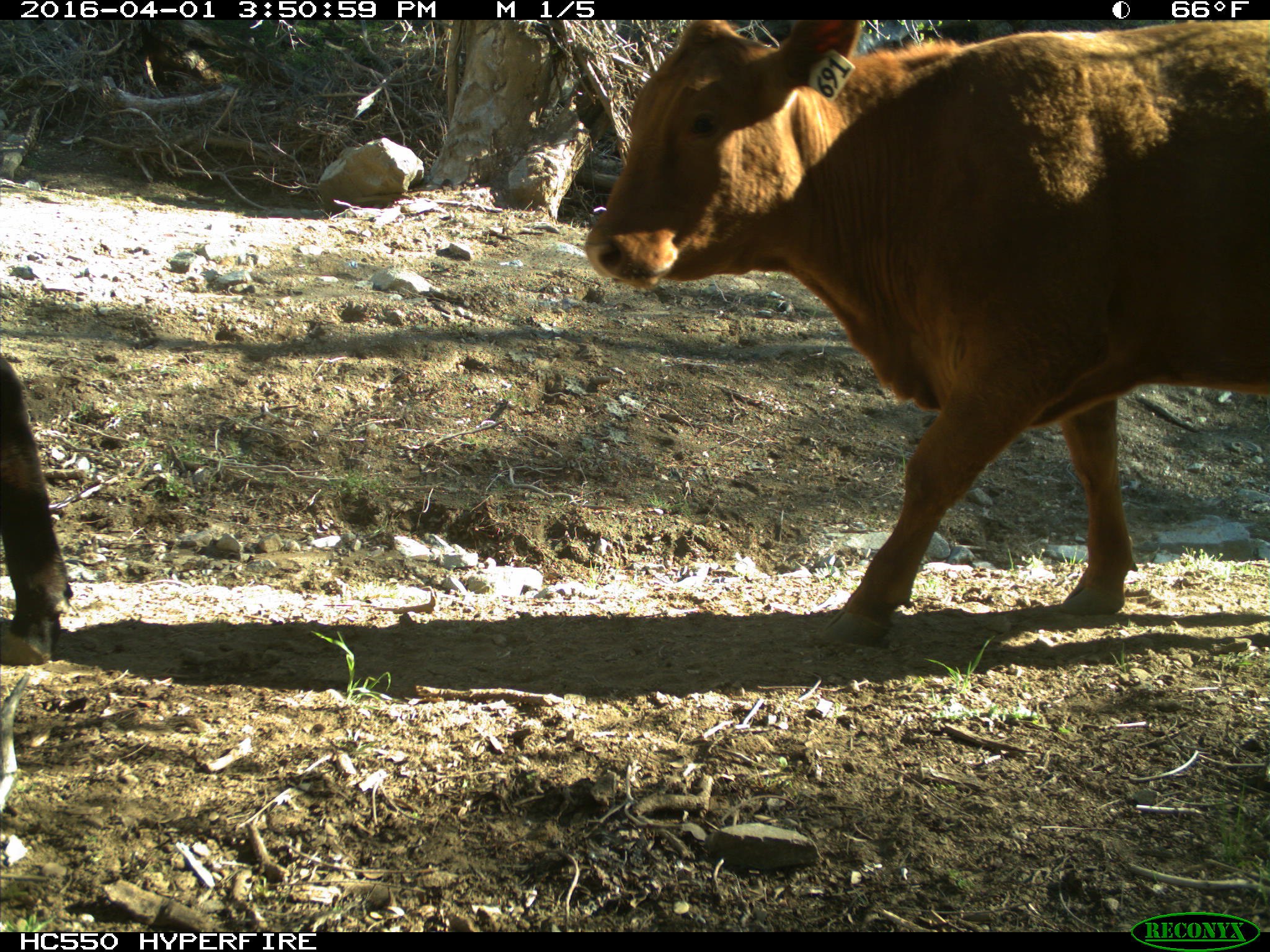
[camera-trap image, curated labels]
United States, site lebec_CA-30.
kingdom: Animalia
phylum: Chordata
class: Mammalia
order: Artiodactyla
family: Bovidae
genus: Bos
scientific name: Bos taurus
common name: domestic cow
Bos taurus (domestic cow).